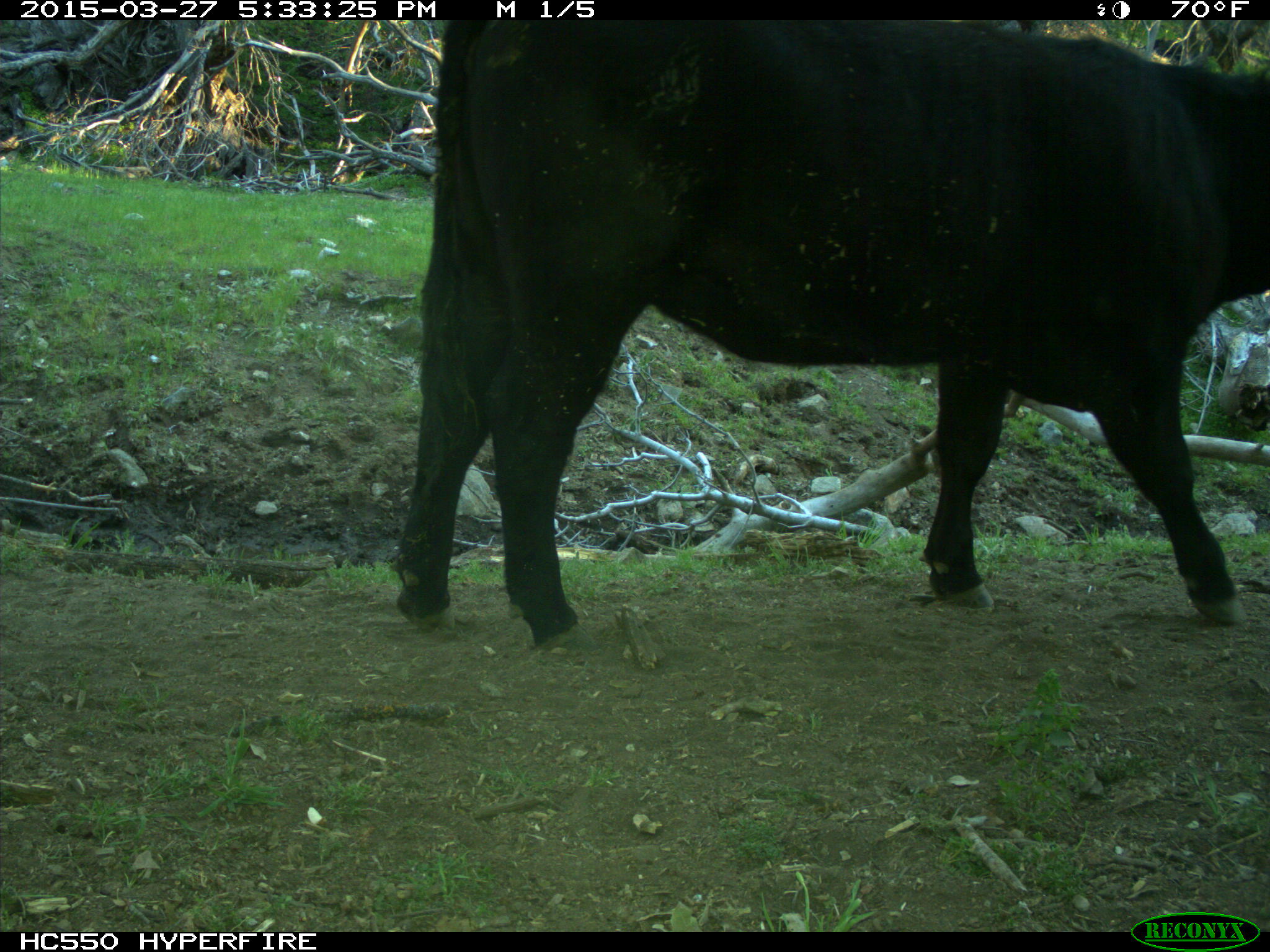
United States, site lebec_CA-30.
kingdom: Animalia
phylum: Chordata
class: Mammalia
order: Artiodactyla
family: Bovidae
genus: Bos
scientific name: Bos taurus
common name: domestic cow